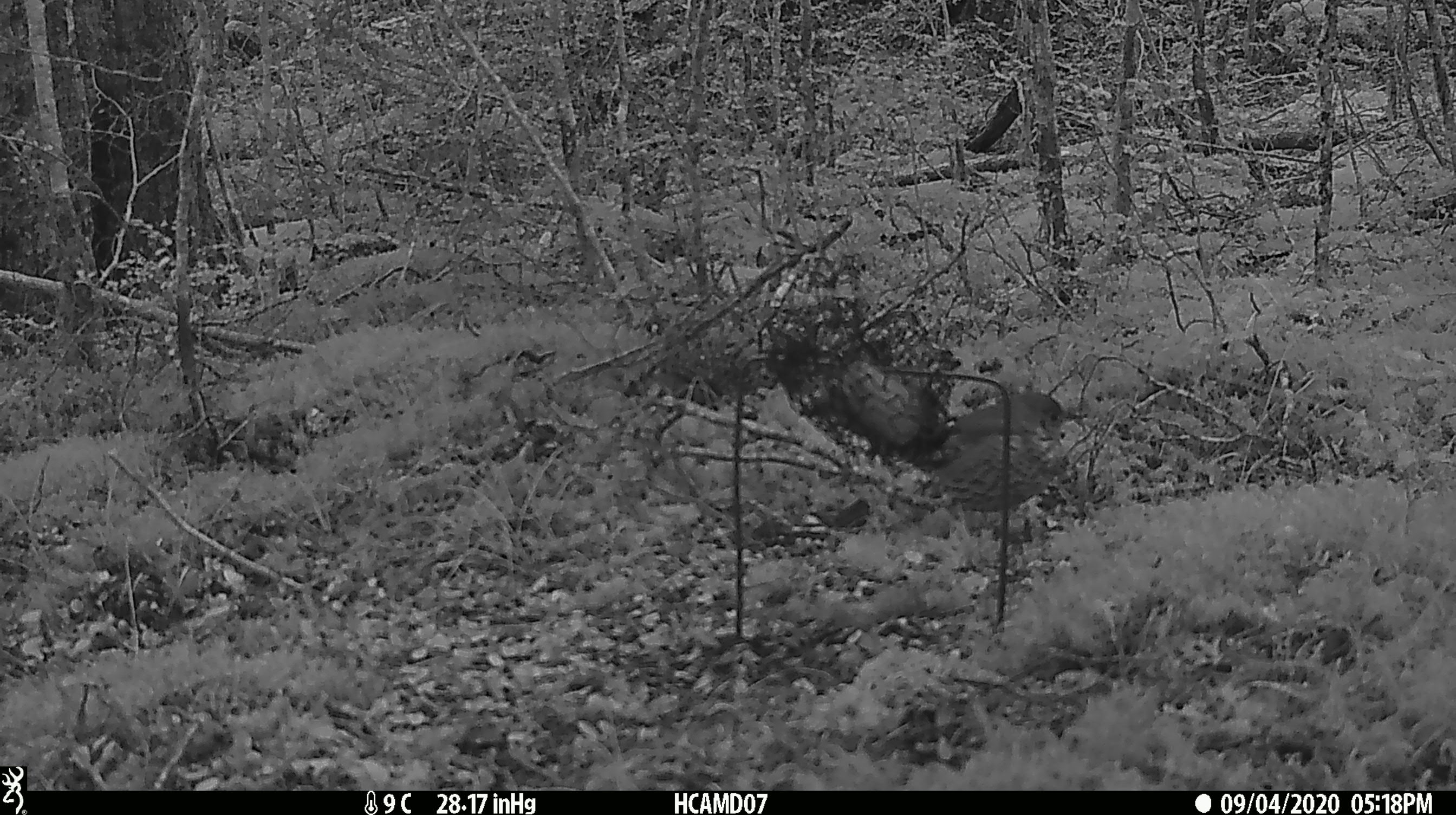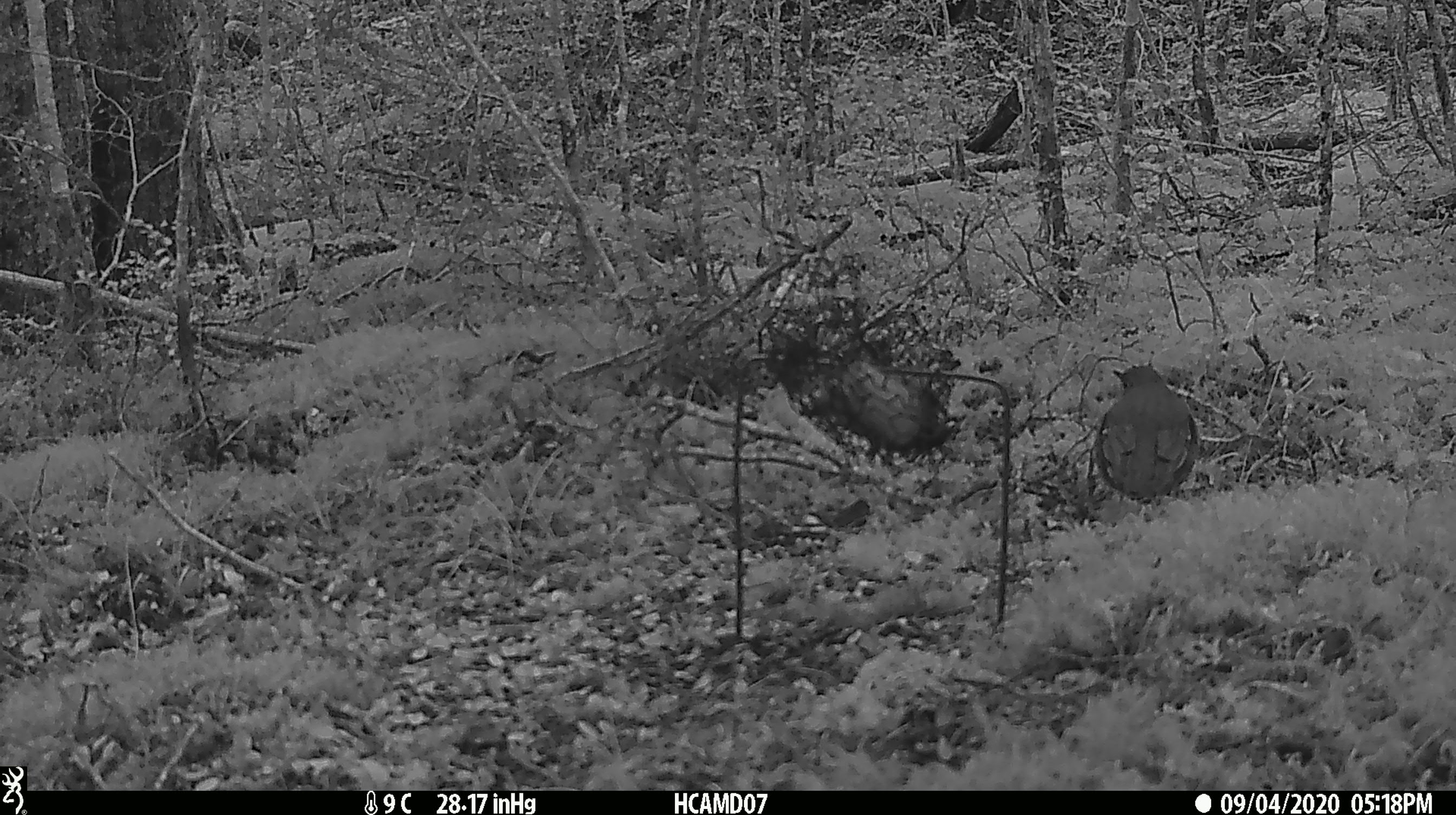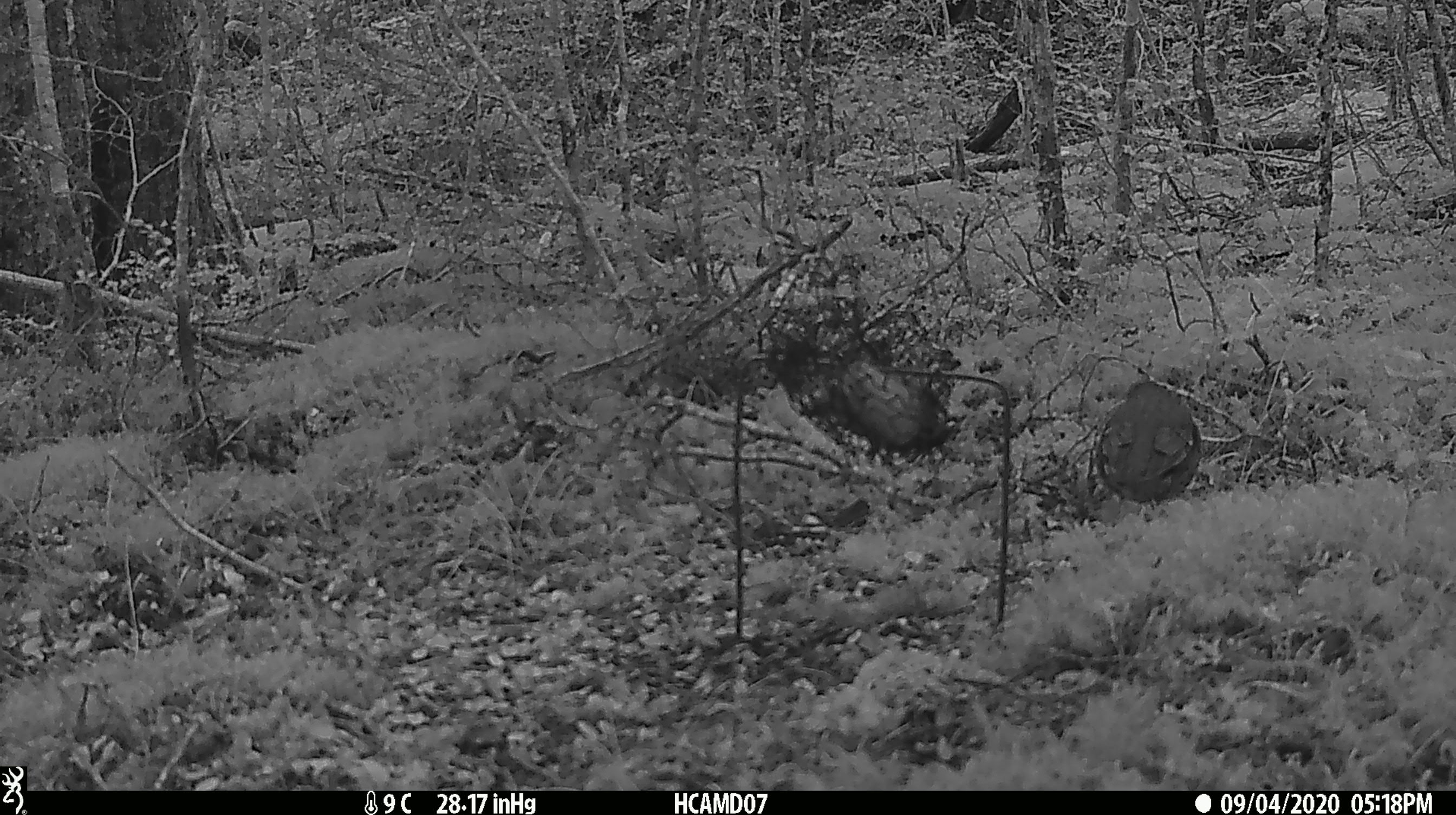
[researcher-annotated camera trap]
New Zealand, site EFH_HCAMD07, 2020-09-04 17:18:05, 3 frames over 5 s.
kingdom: Animalia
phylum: Chordata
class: Aves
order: Passeriformes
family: Turdidae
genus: Turdus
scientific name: Turdus philomelos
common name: song thrush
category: thrush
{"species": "thrush (song thrush) (Turdus philomelos)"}